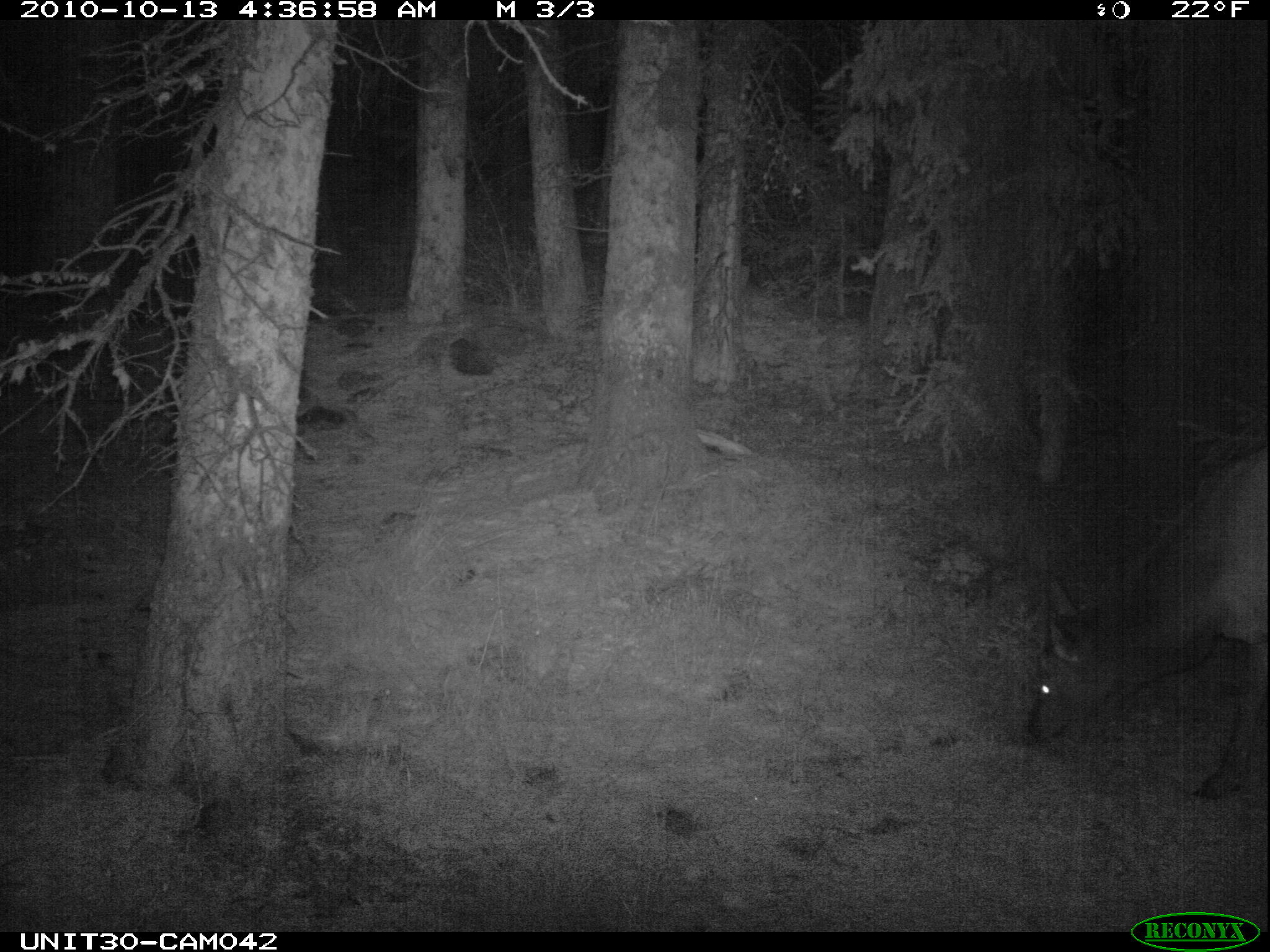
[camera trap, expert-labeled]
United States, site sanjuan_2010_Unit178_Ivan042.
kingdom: Animalia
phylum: Chordata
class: Mammalia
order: Artiodactyla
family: Cervidae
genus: Cervus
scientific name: Cervus elaphus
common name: red deer